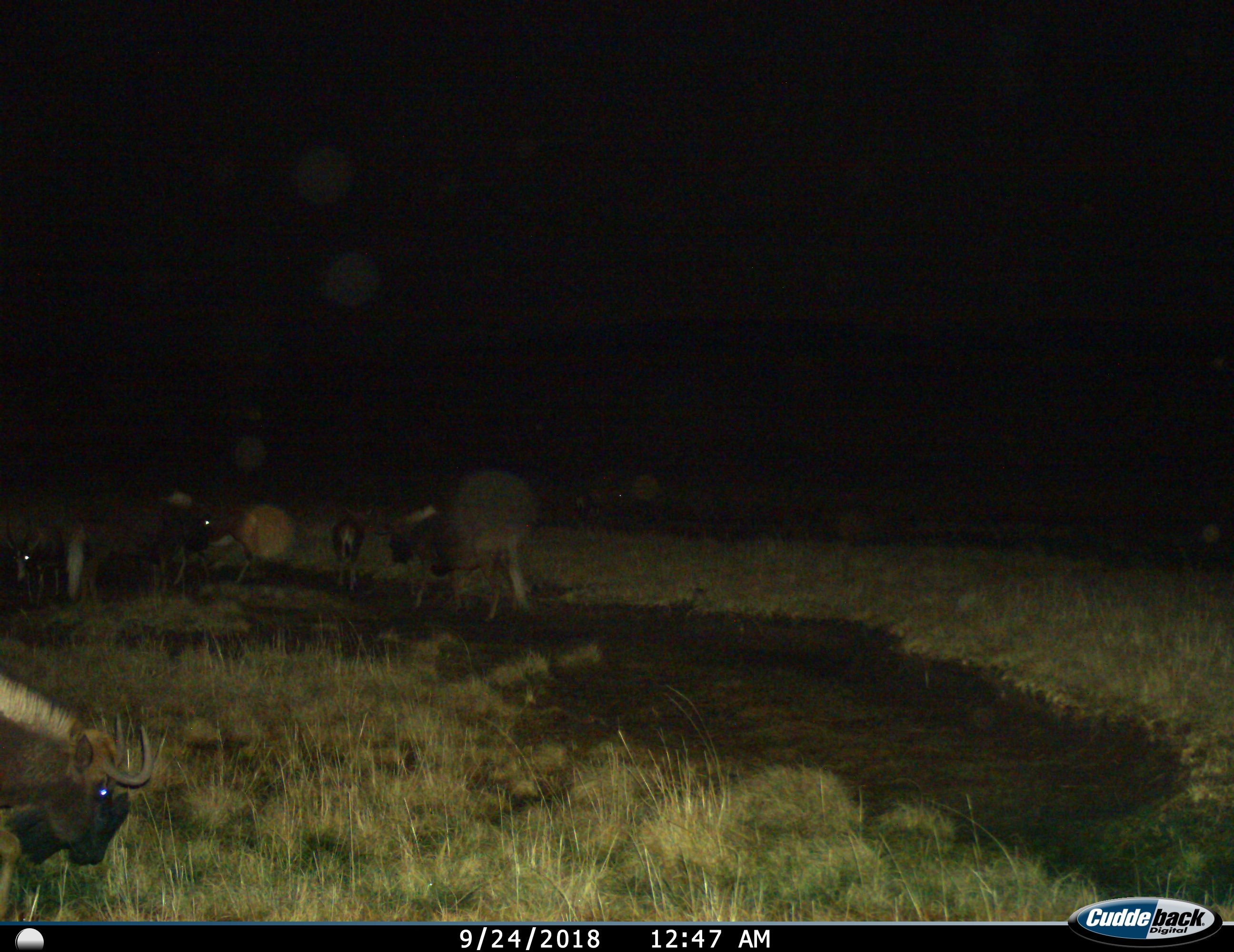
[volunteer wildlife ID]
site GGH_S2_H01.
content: unidentified animal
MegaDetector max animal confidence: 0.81